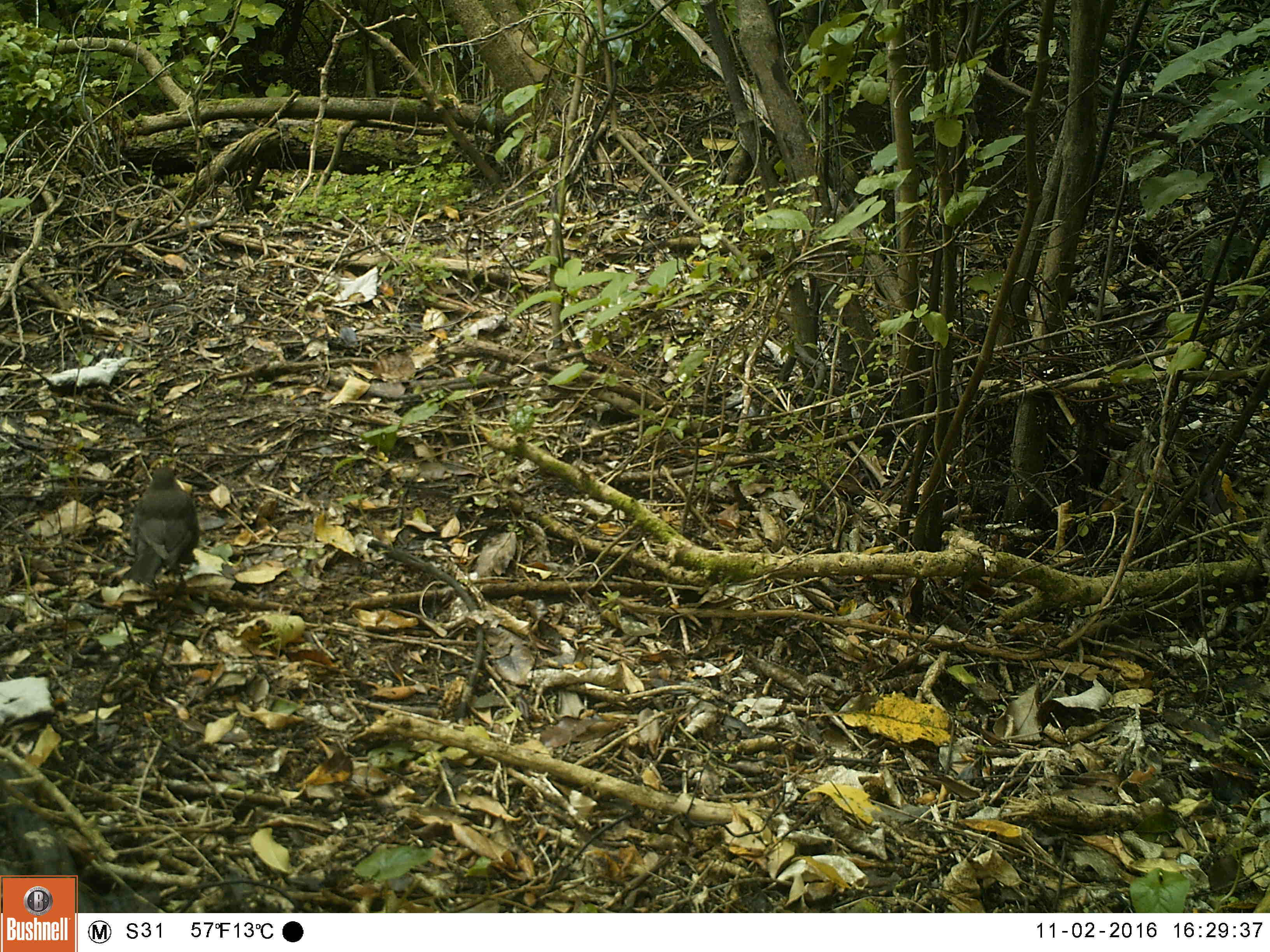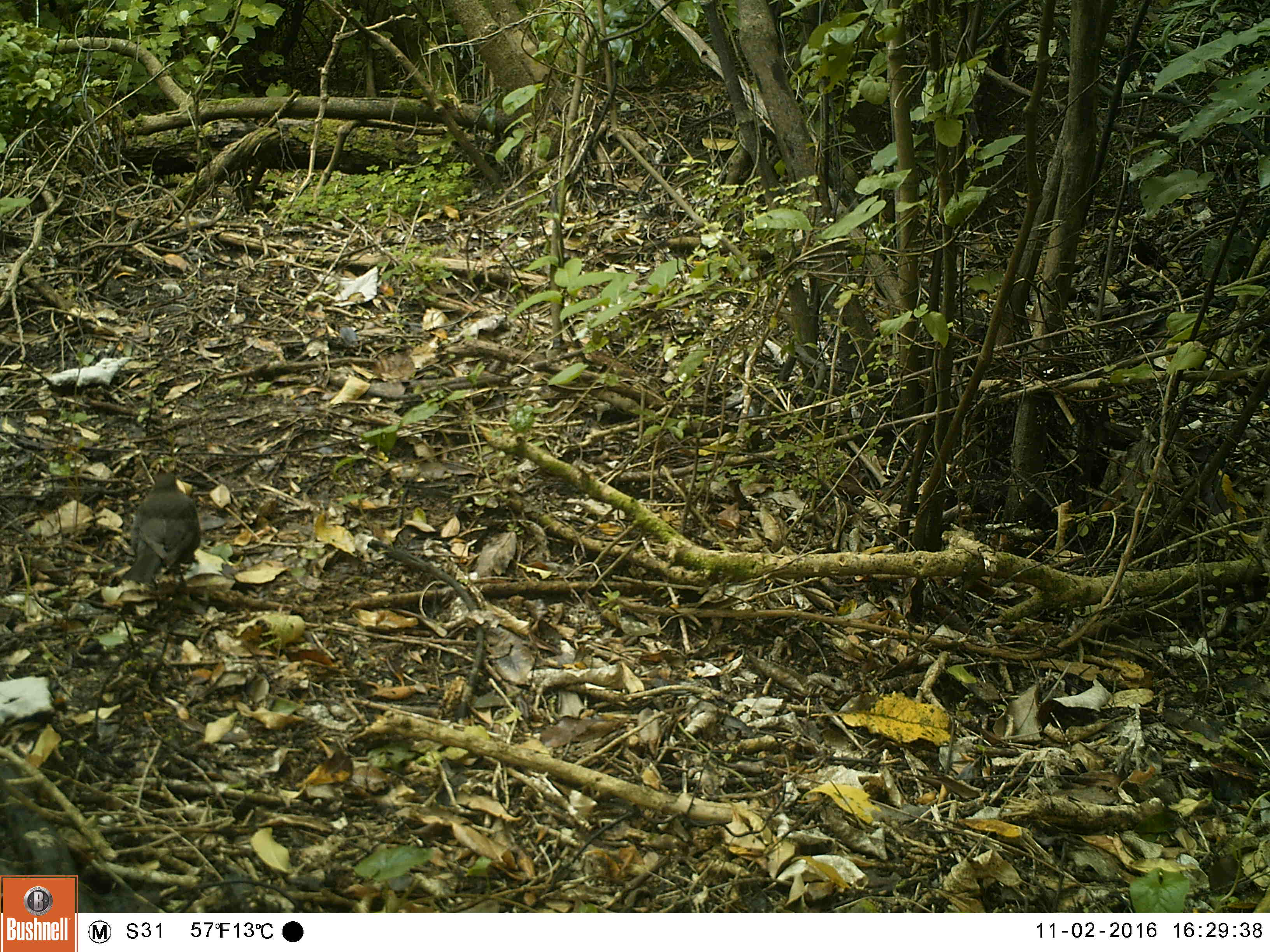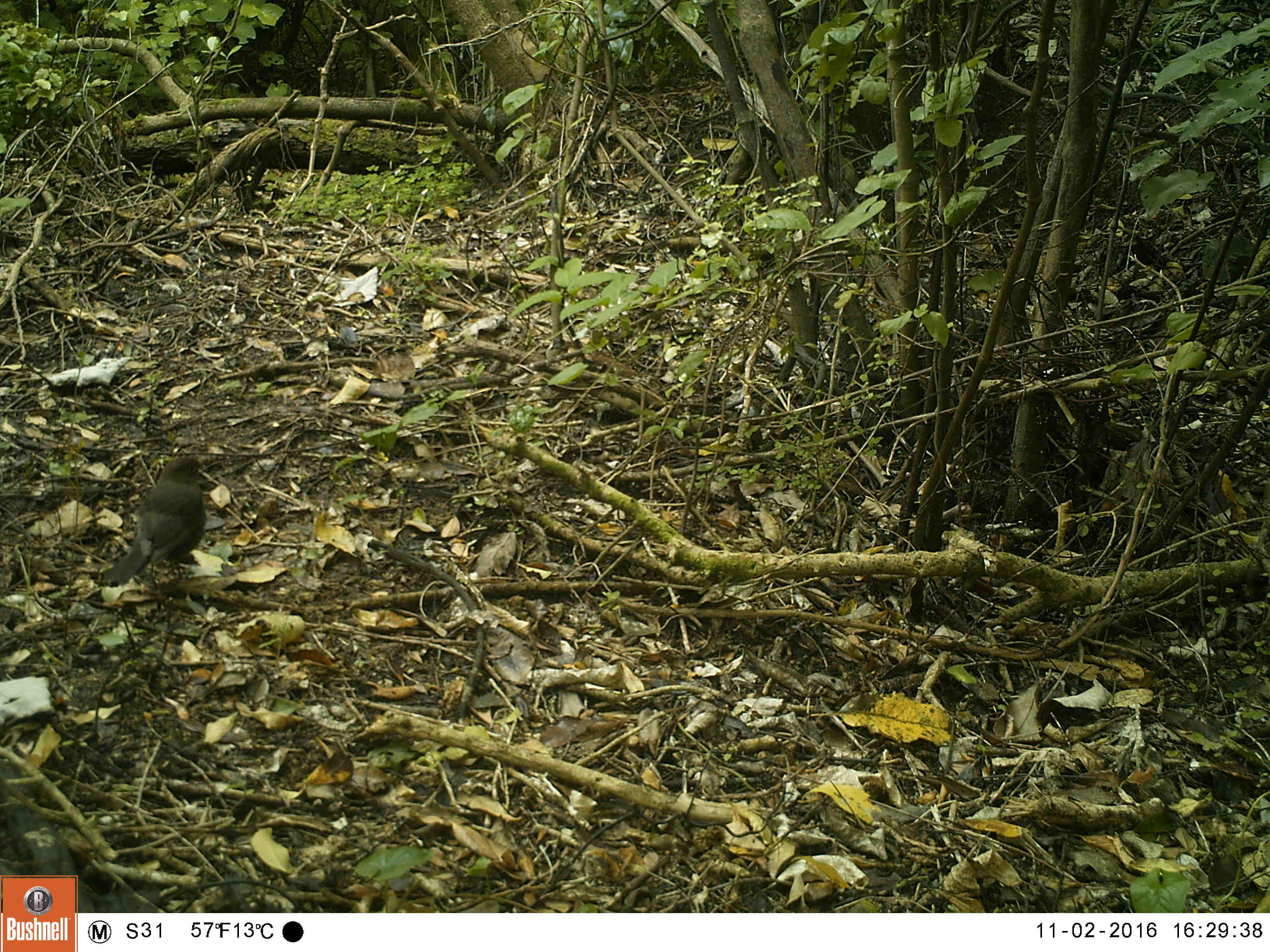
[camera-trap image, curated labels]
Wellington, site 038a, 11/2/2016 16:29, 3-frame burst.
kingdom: Animalia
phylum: Chordata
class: Aves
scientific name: Aves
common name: bird